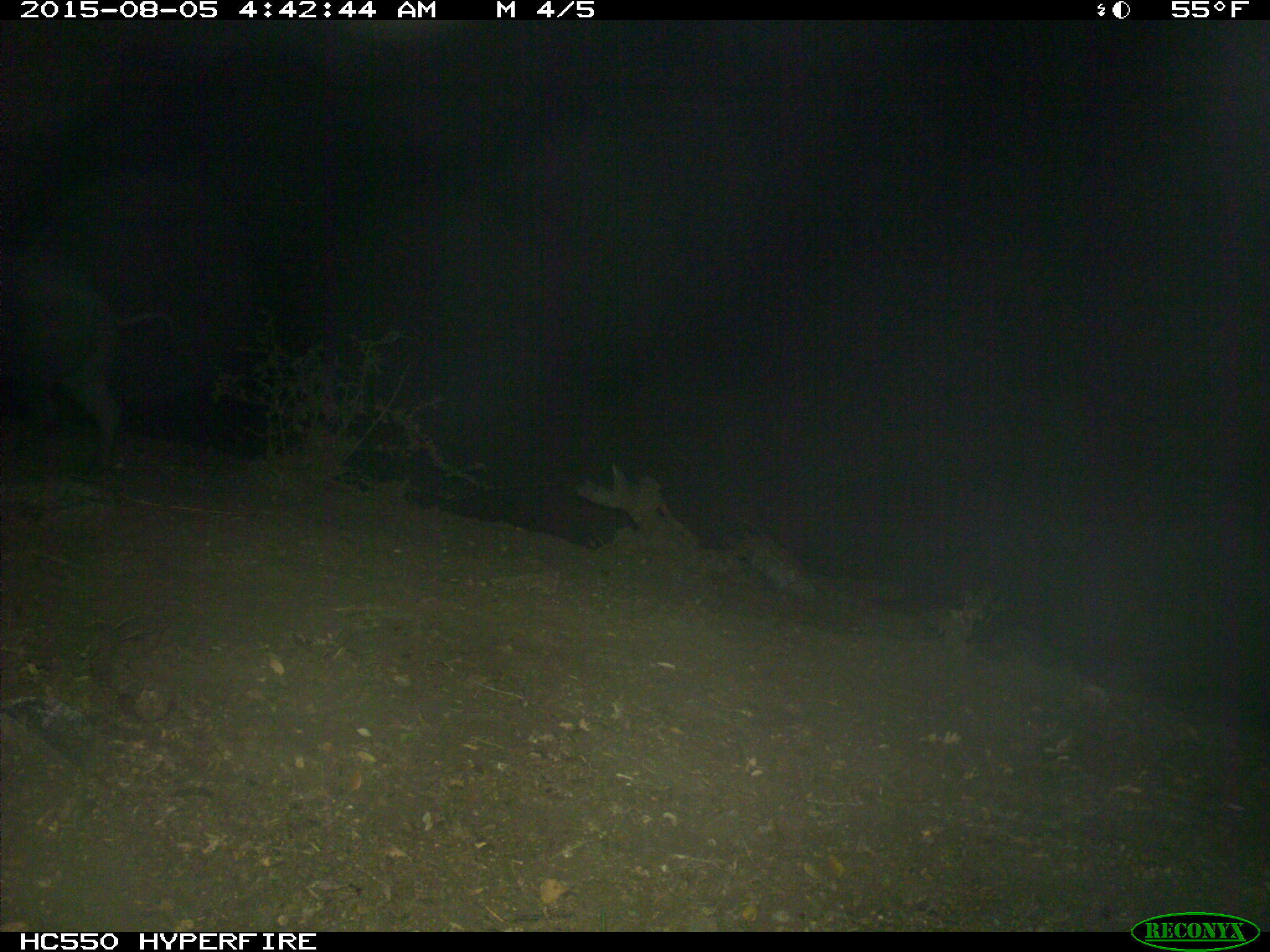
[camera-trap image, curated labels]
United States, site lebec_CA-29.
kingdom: Animalia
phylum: Chordata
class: Mammalia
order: Artiodactyla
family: Suidae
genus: Sus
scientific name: Sus scrofa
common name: wild boar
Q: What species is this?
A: Sus scrofa (wild boar).